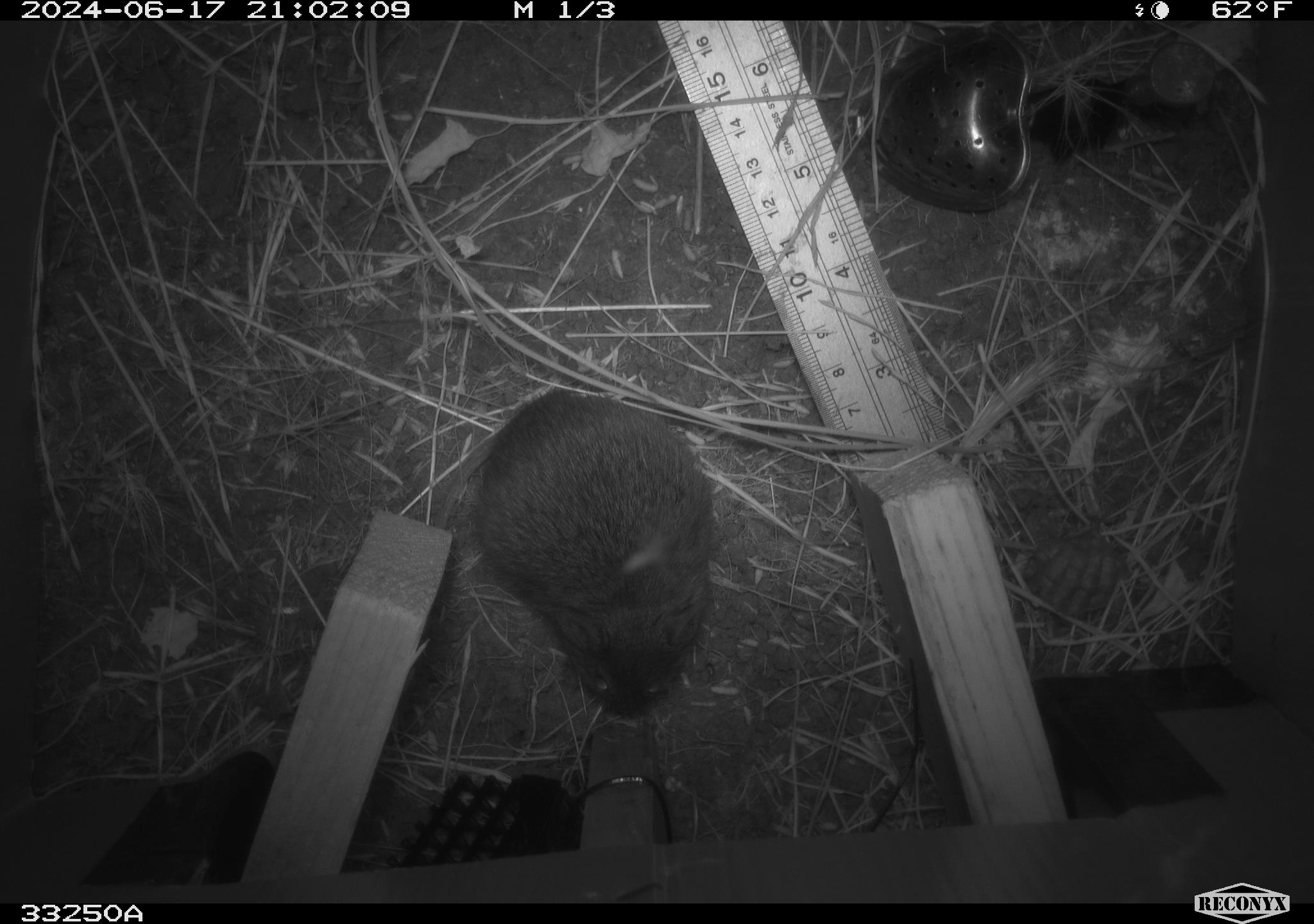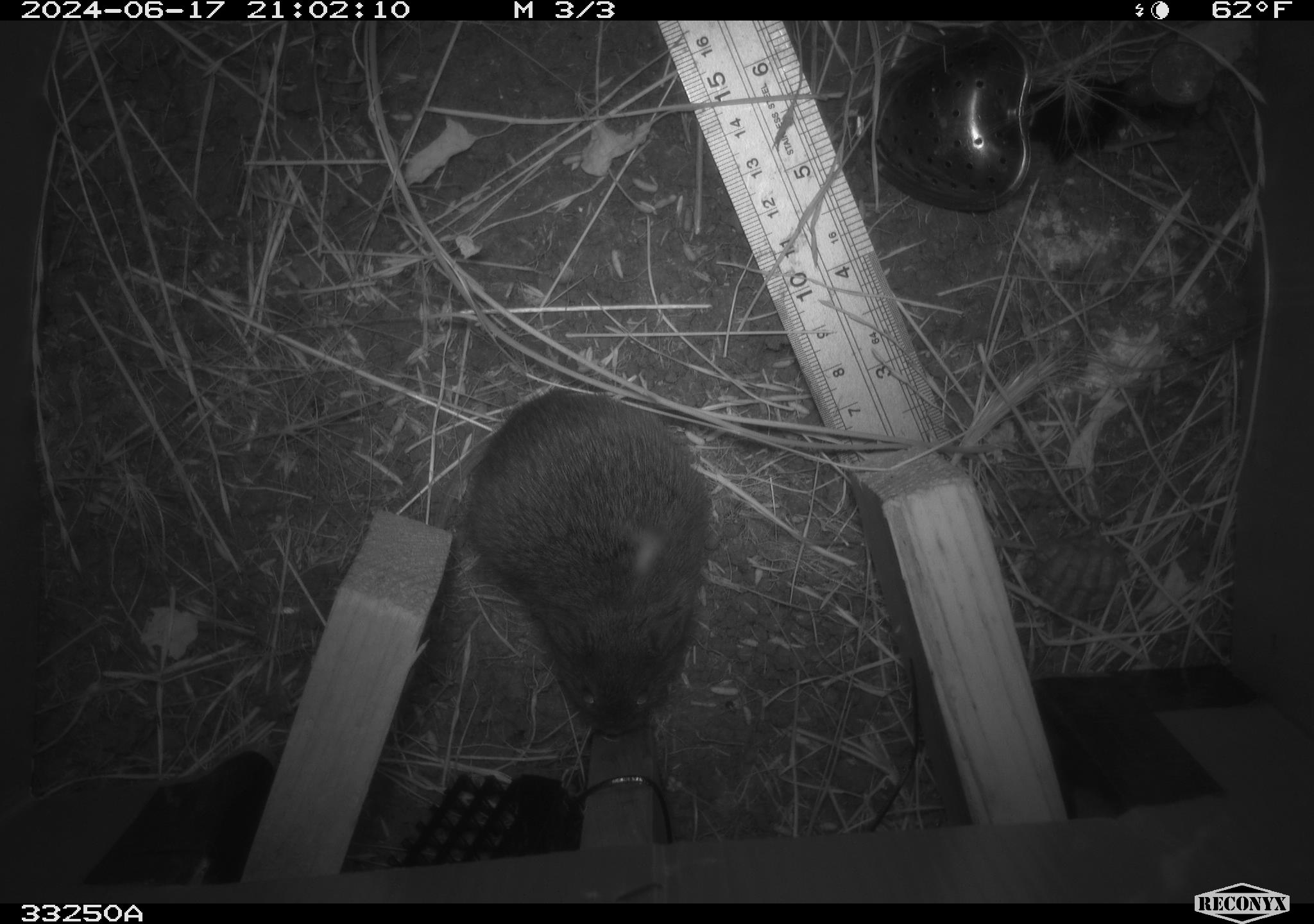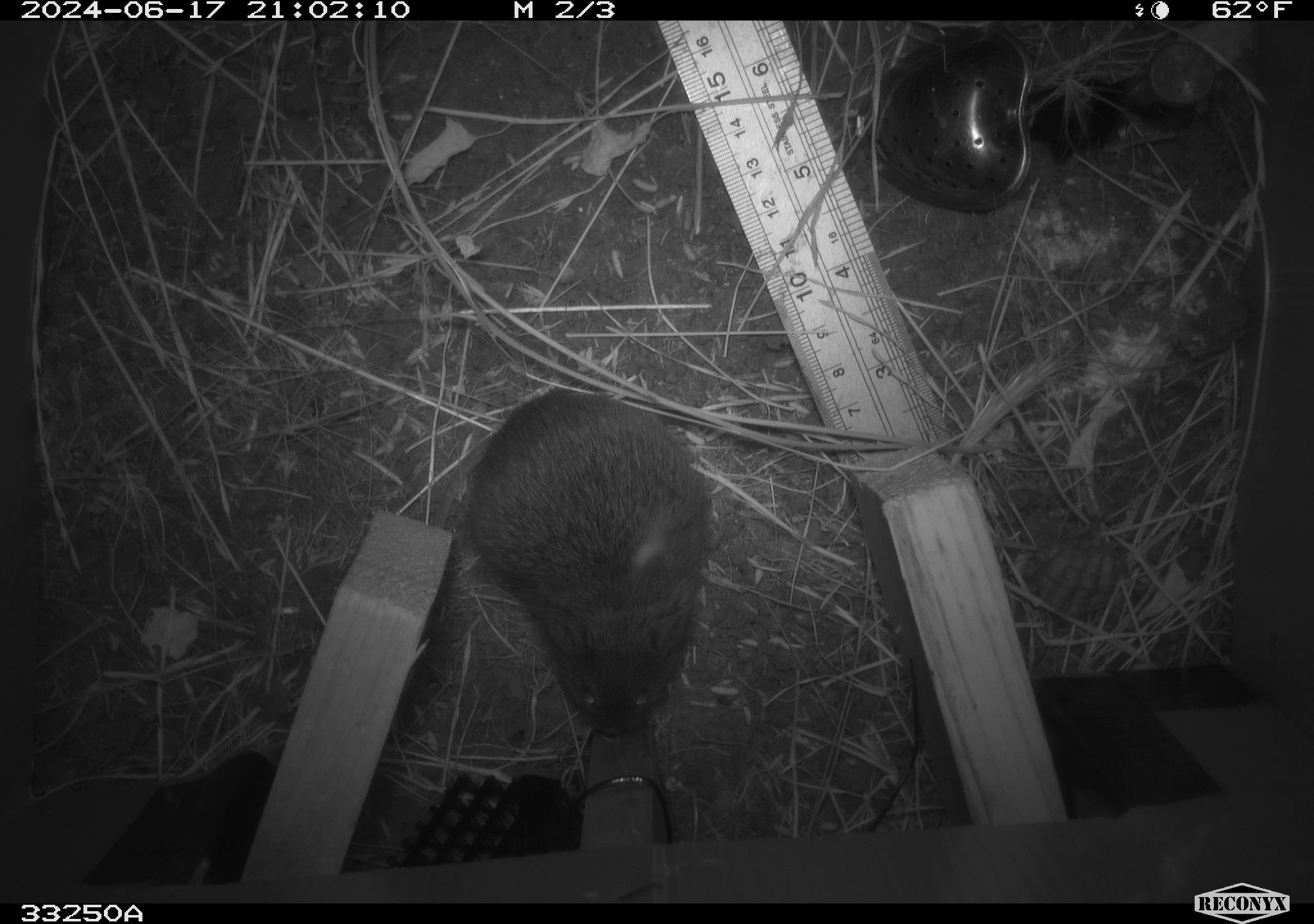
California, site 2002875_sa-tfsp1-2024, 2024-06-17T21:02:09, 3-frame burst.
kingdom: Animalia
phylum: Chordata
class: Mammalia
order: Rodentia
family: Cricetidae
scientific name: Arvicolinae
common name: voles, lemmings, and muskrats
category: arvicolinae subfamily